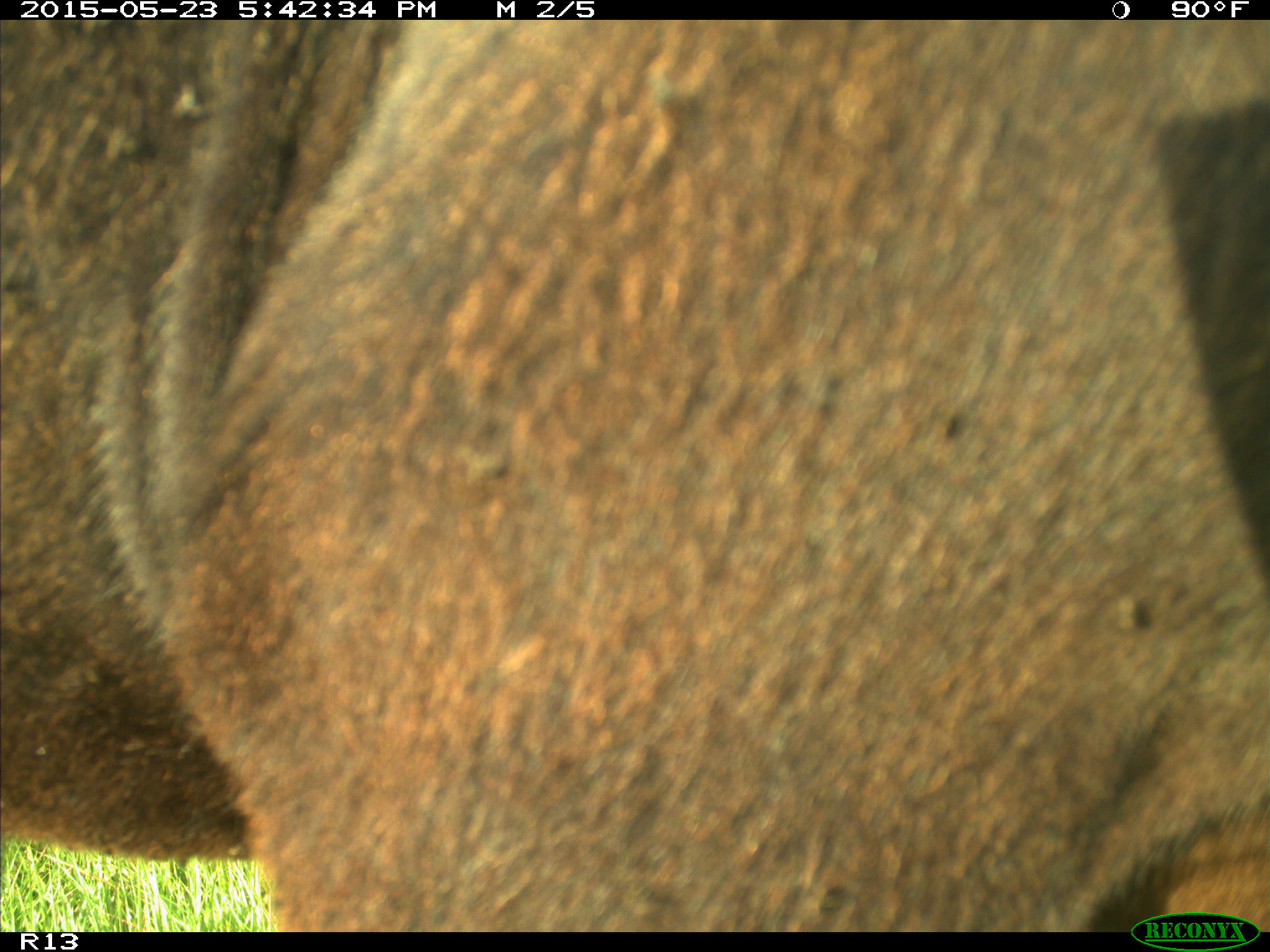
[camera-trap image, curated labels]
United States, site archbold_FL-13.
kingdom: Animalia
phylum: Chordata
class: Mammalia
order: Artiodactyla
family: Bovidae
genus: Bos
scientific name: Bos taurus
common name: domestic cow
Bos taurus (domestic cow).